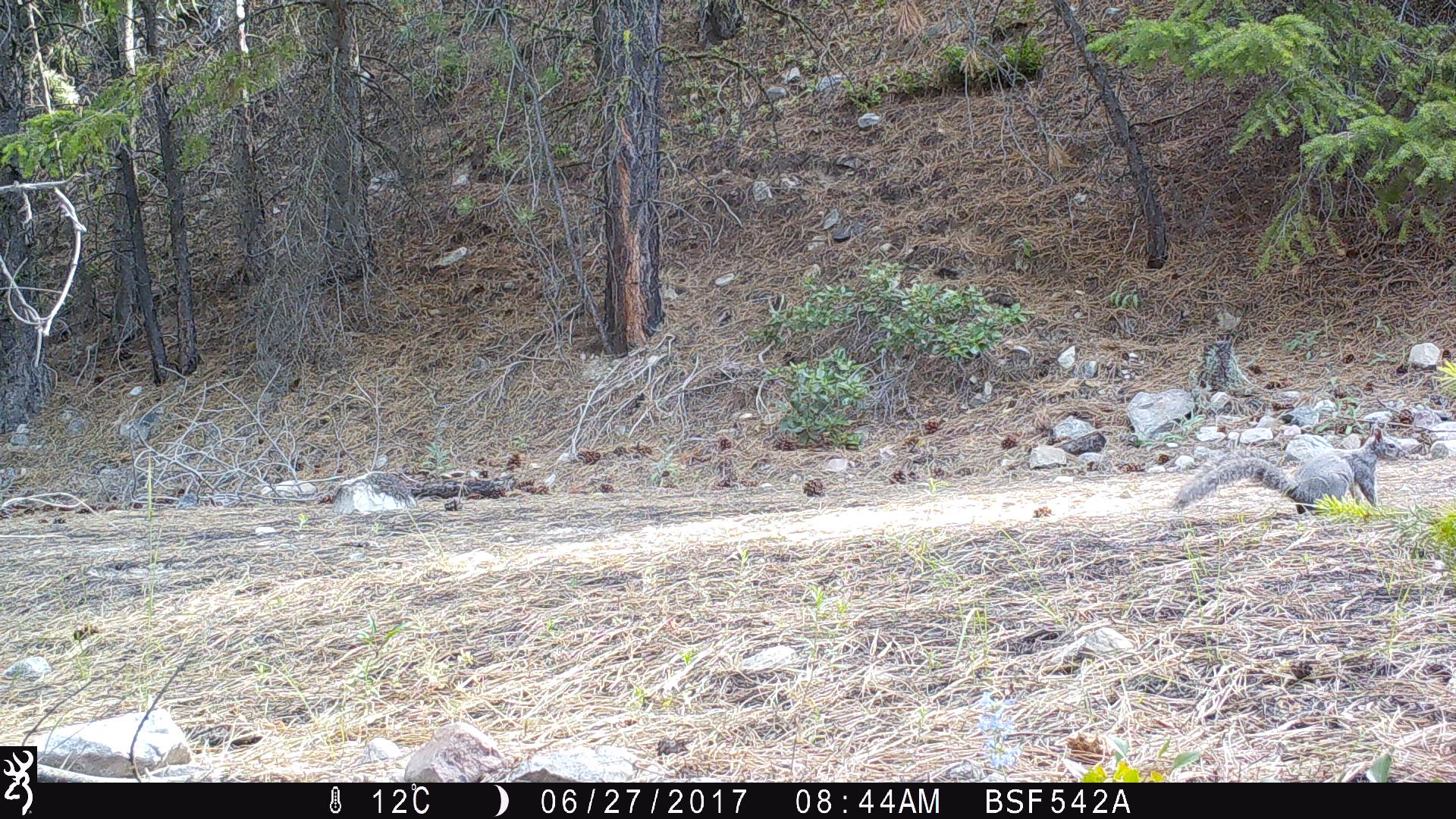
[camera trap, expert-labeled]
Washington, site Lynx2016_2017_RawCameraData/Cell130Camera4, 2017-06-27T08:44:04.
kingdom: Animalia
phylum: Chordata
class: Mammalia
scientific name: Mammalia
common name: small mammal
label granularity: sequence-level